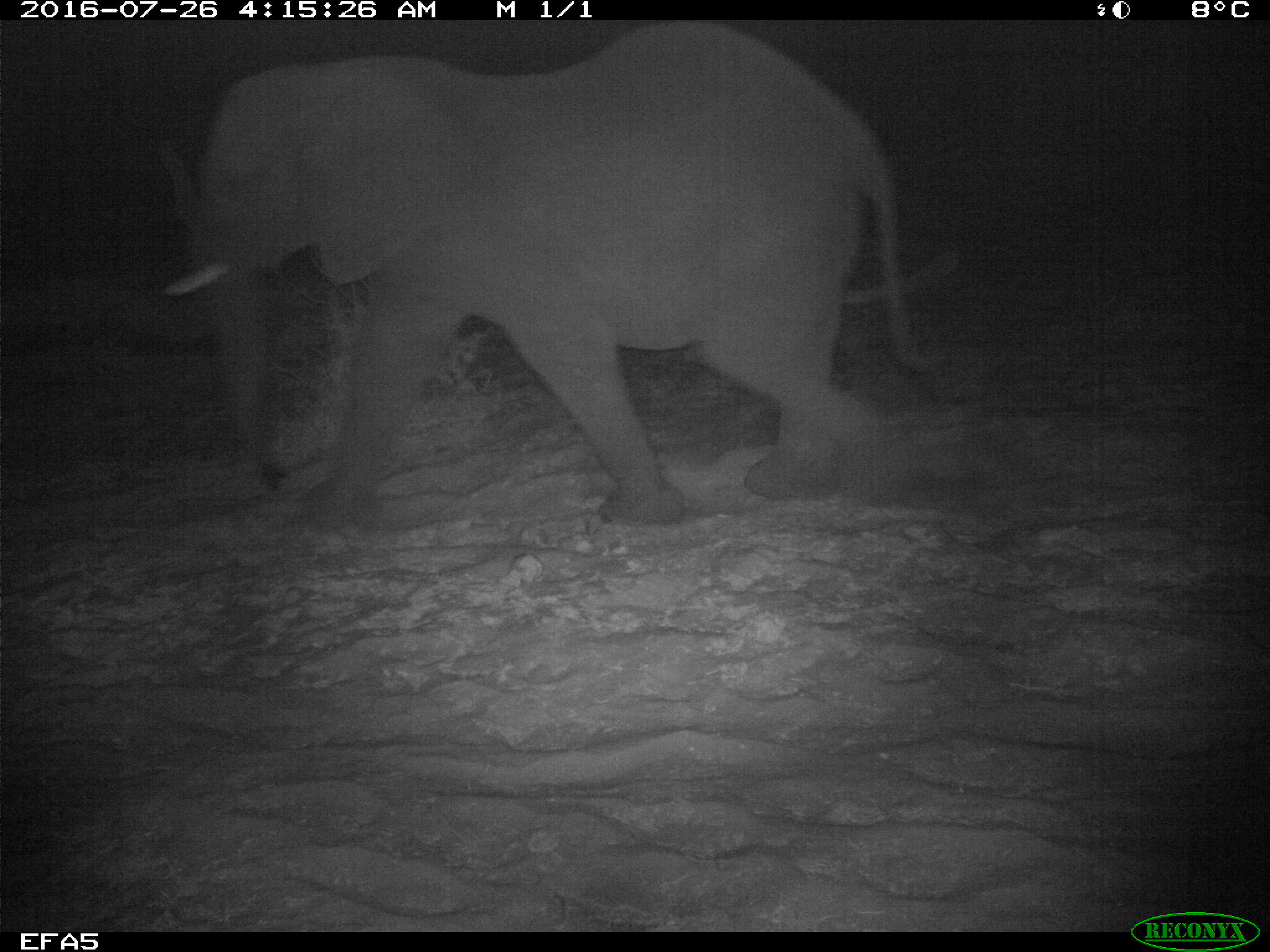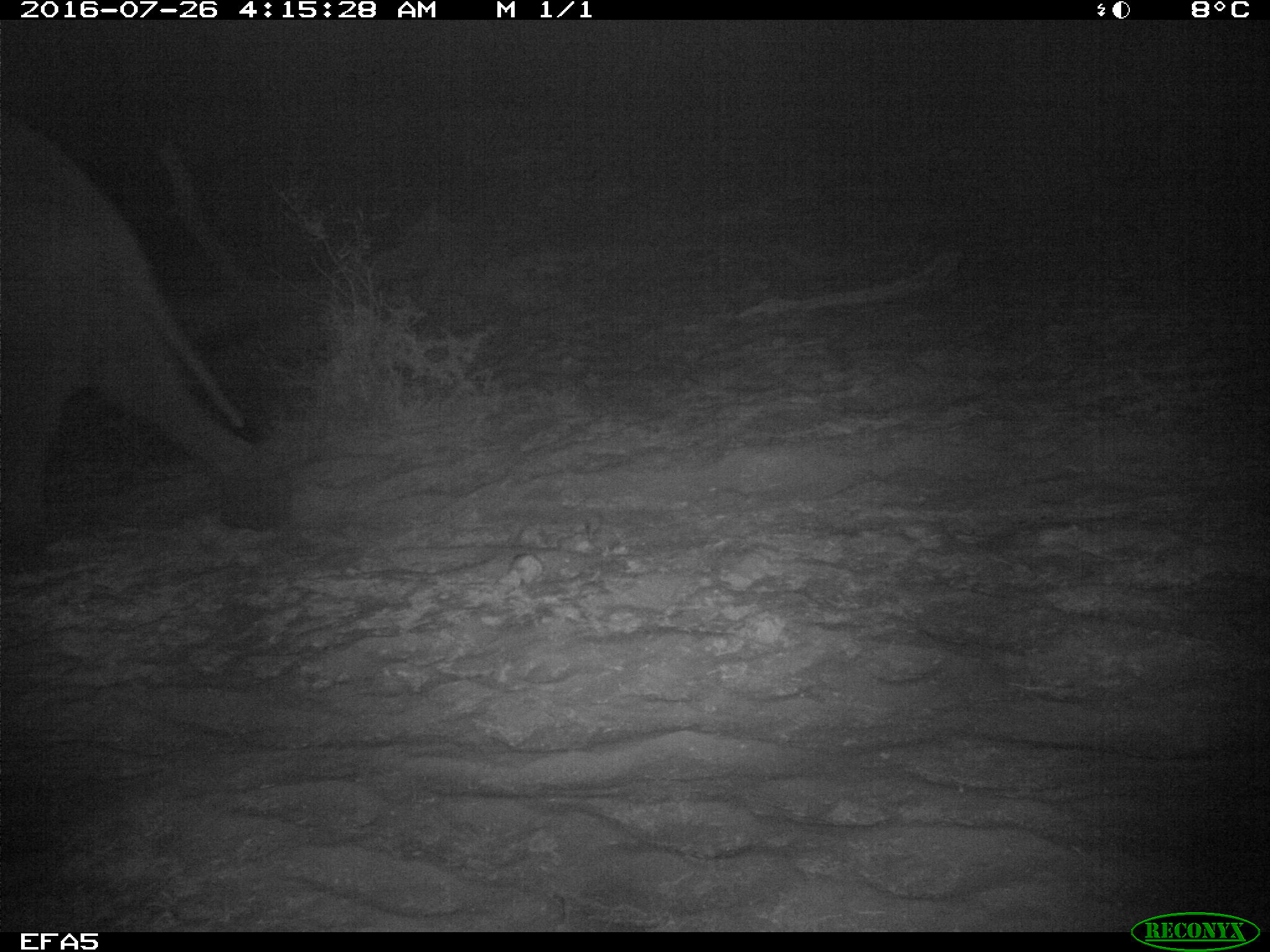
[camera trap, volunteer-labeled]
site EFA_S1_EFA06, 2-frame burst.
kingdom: Animalia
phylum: Chordata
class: Mammalia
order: Proboscidea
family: Elephantidae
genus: Loxodonta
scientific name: Loxodonta africana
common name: african bush elephant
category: elephant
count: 1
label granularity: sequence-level